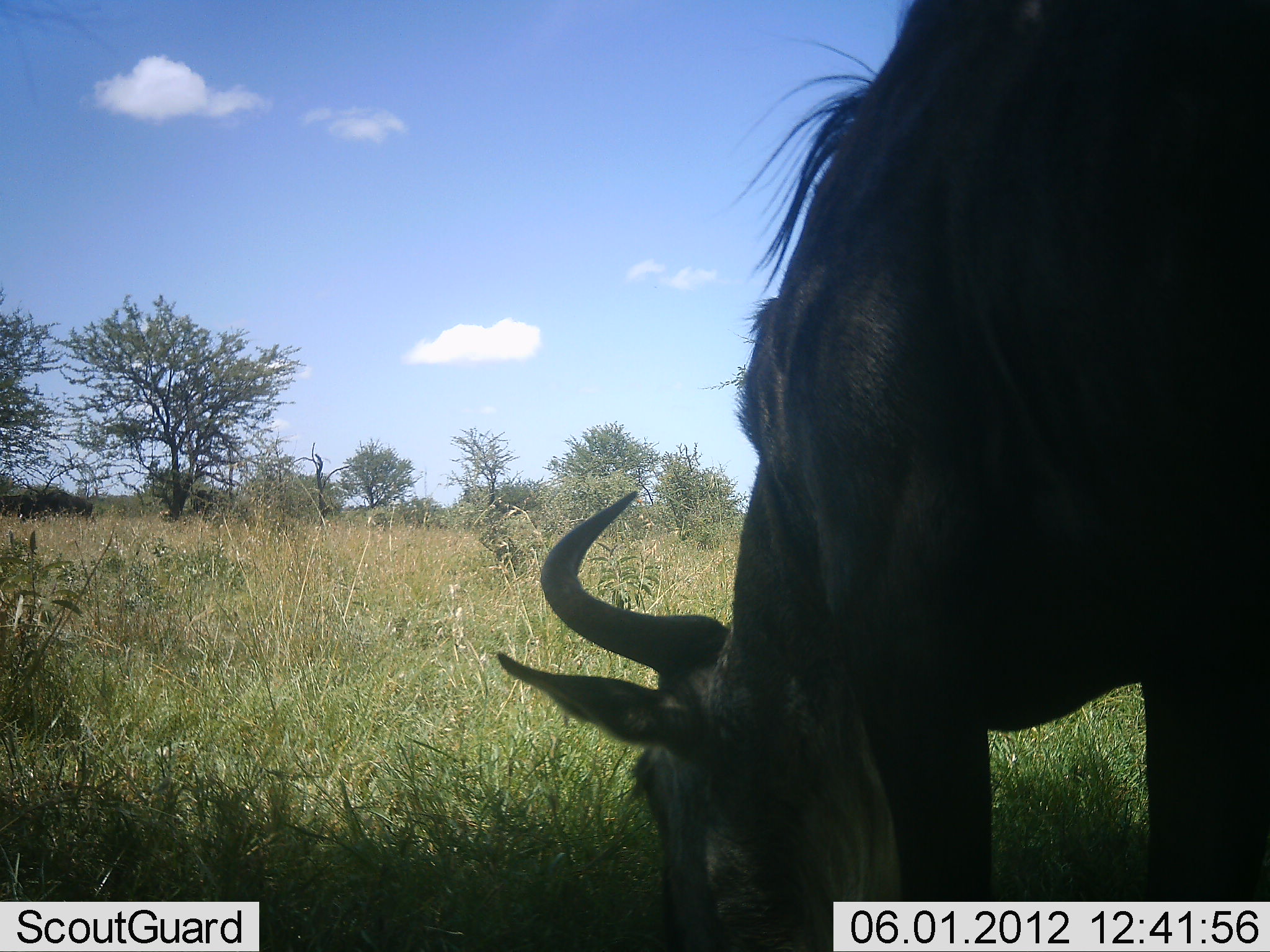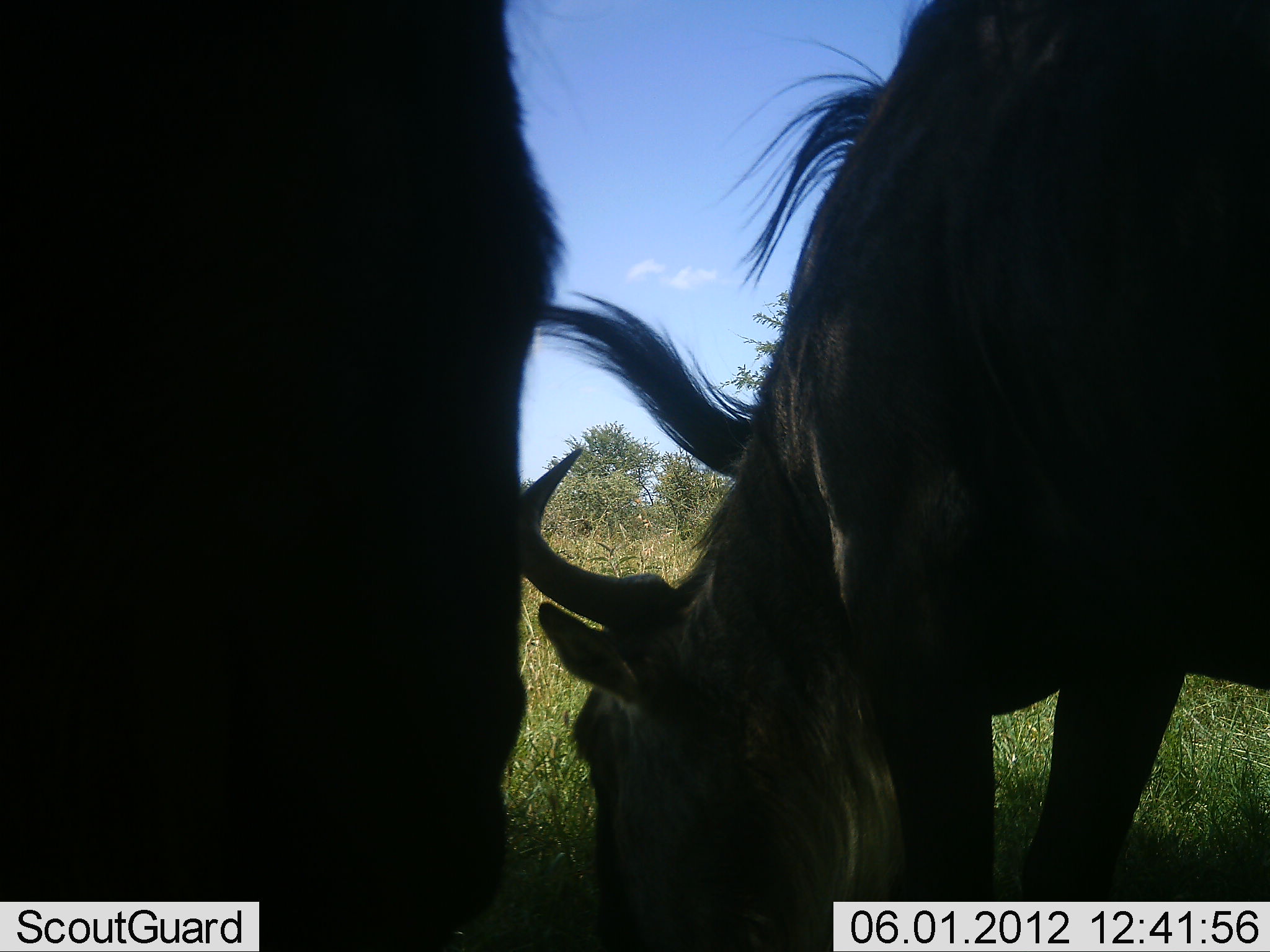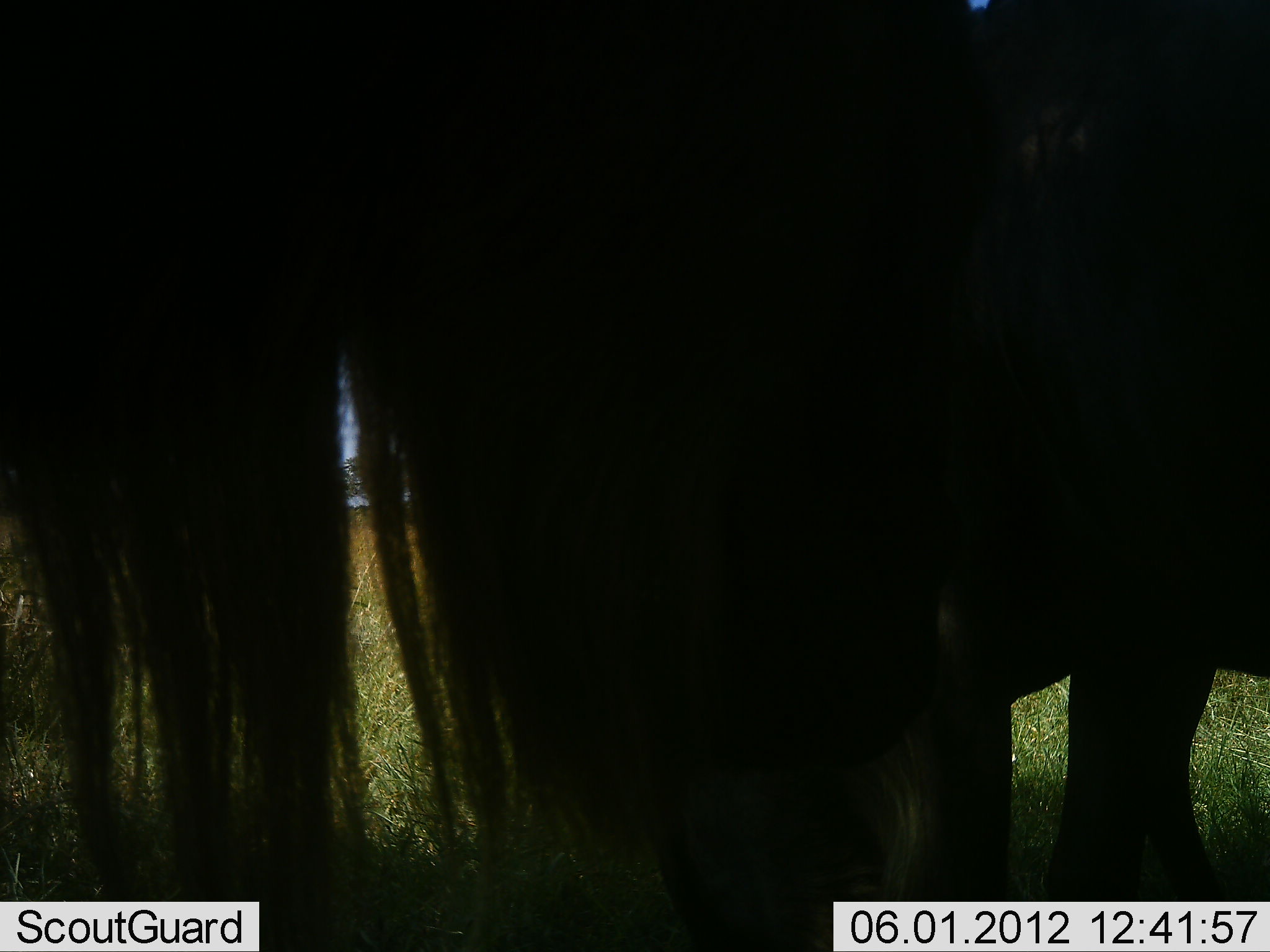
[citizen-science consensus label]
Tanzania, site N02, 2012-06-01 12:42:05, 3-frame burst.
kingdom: Animalia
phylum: Chordata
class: Mammalia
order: Artiodactyla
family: Bovidae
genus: Connochaetes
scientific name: Connochaetes taurinus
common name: blue wildebeest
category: wildebeest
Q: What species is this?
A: Wildebeest (blue wildebeest) (Connochaetes taurinus).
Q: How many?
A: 2.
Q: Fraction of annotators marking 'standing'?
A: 10%.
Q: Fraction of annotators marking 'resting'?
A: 0%.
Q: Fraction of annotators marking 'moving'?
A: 40%.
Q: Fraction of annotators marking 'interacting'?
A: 0%.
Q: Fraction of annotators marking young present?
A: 0%.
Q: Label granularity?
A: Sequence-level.